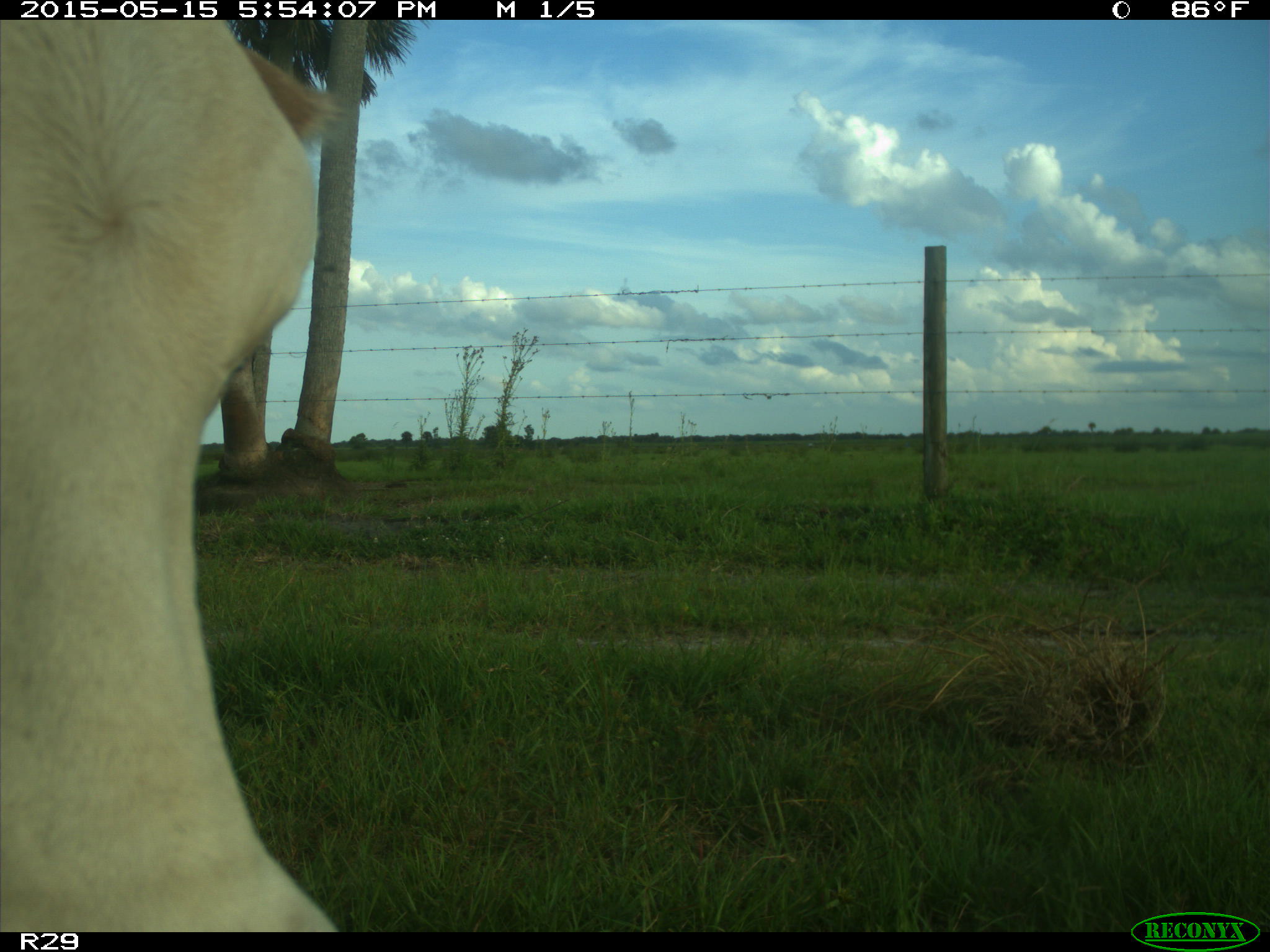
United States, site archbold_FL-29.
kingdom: Animalia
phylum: Chordata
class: Mammalia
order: Artiodactyla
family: Bovidae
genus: Bos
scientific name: Bos taurus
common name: domestic cow